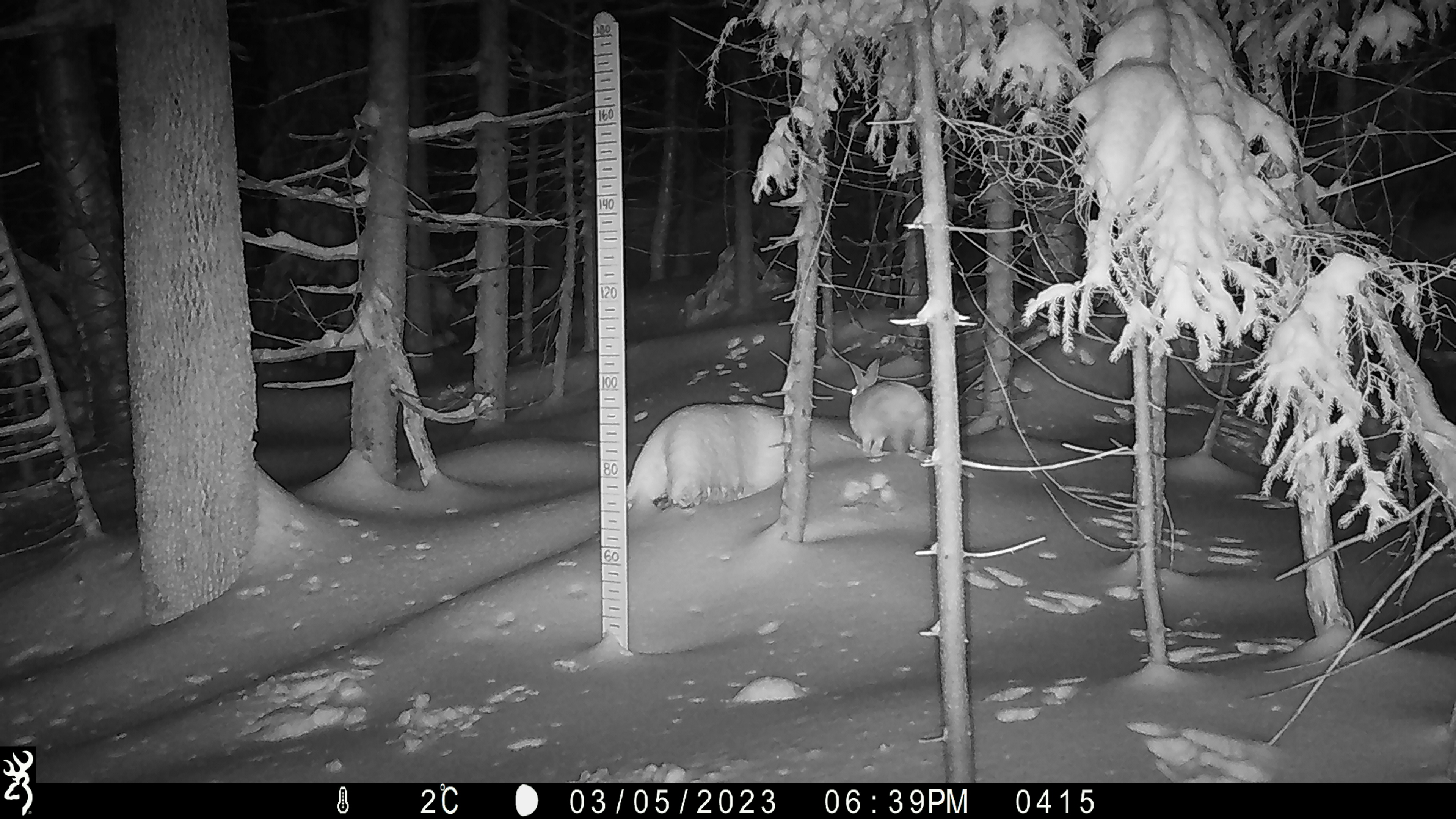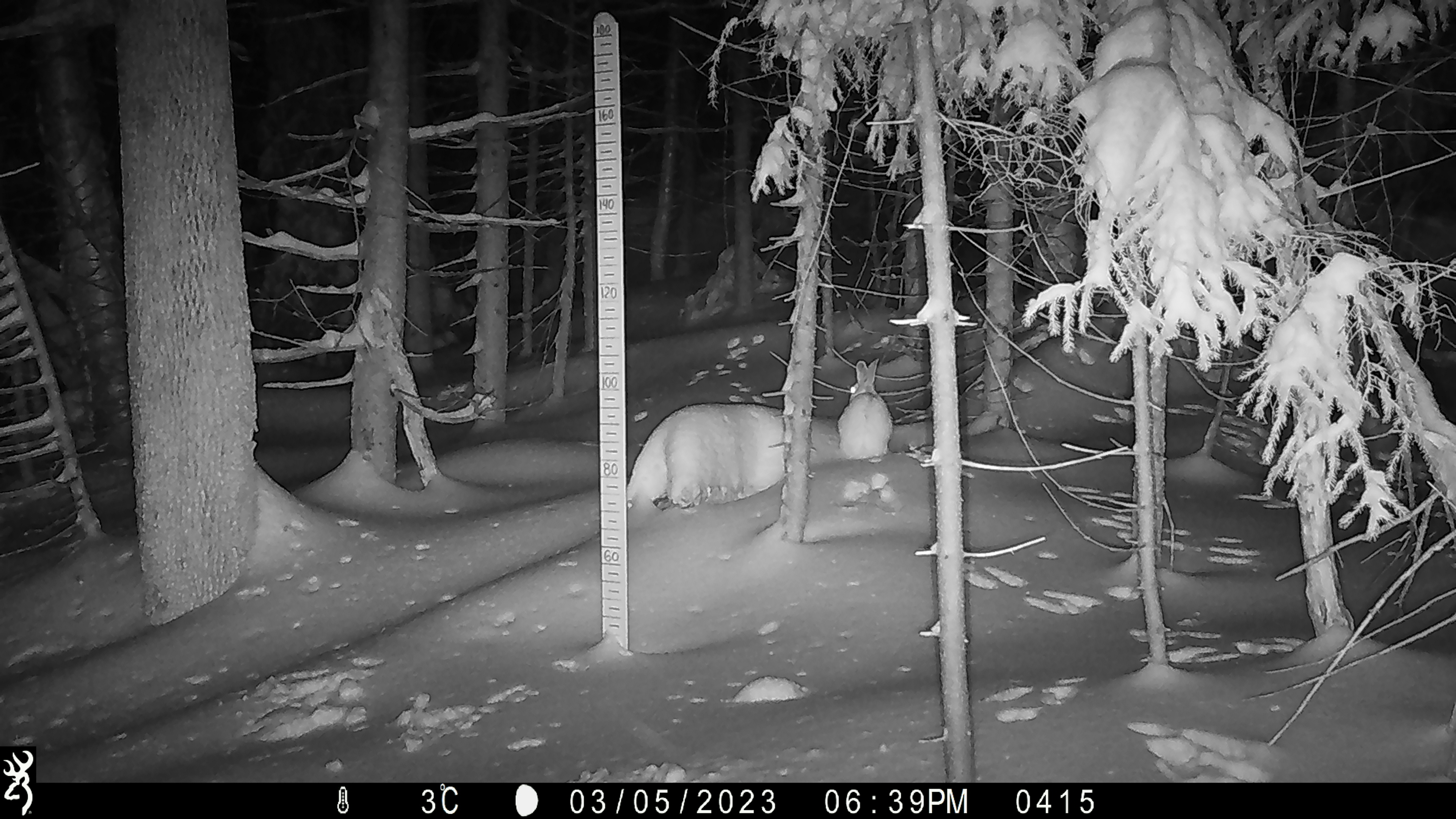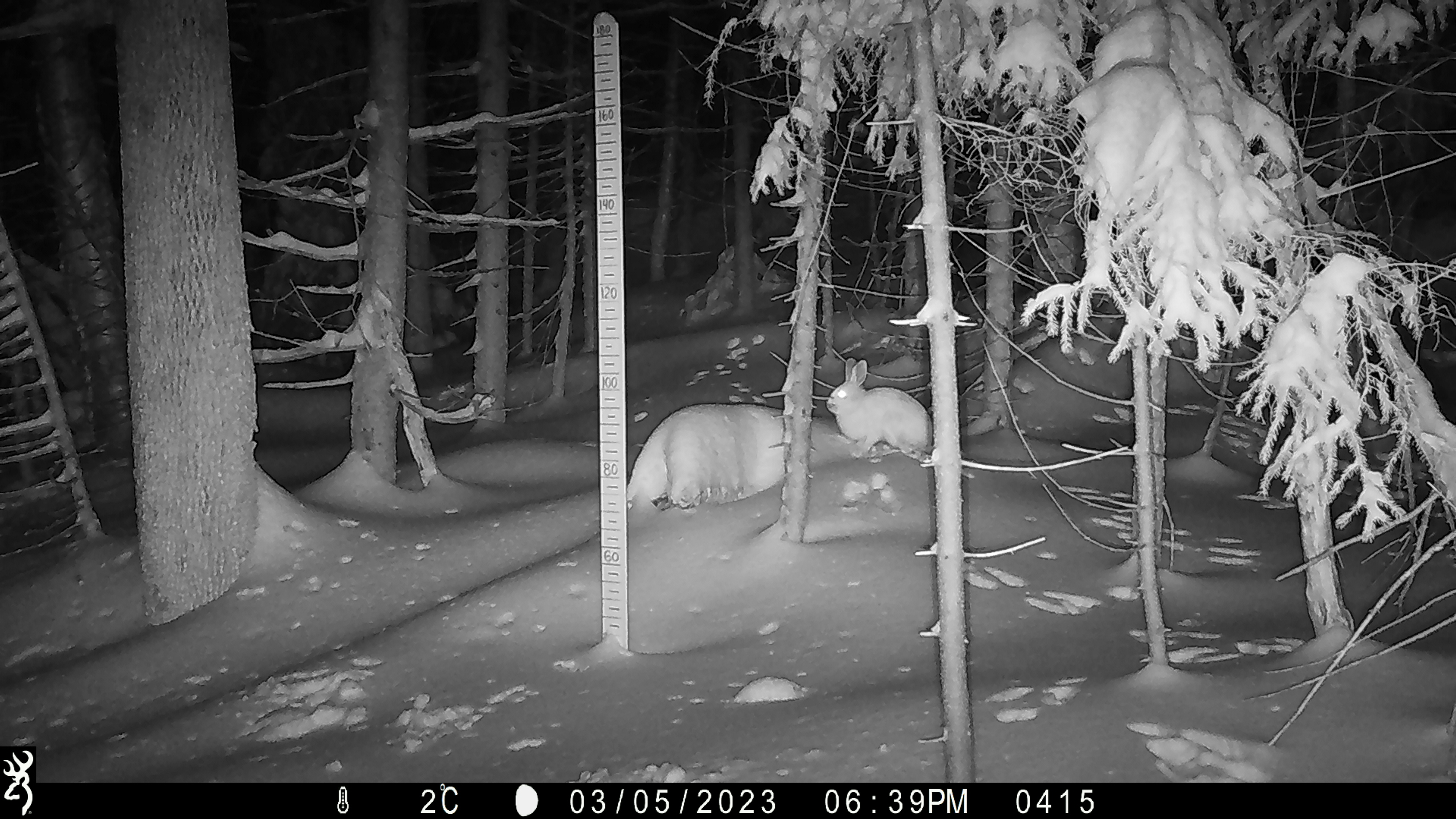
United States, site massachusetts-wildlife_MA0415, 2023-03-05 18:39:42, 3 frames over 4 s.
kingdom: Animalia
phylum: Chordata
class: Mammalia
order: Lagomorpha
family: Leporidae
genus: Lepus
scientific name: Lepus americanus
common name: snowshoe hare